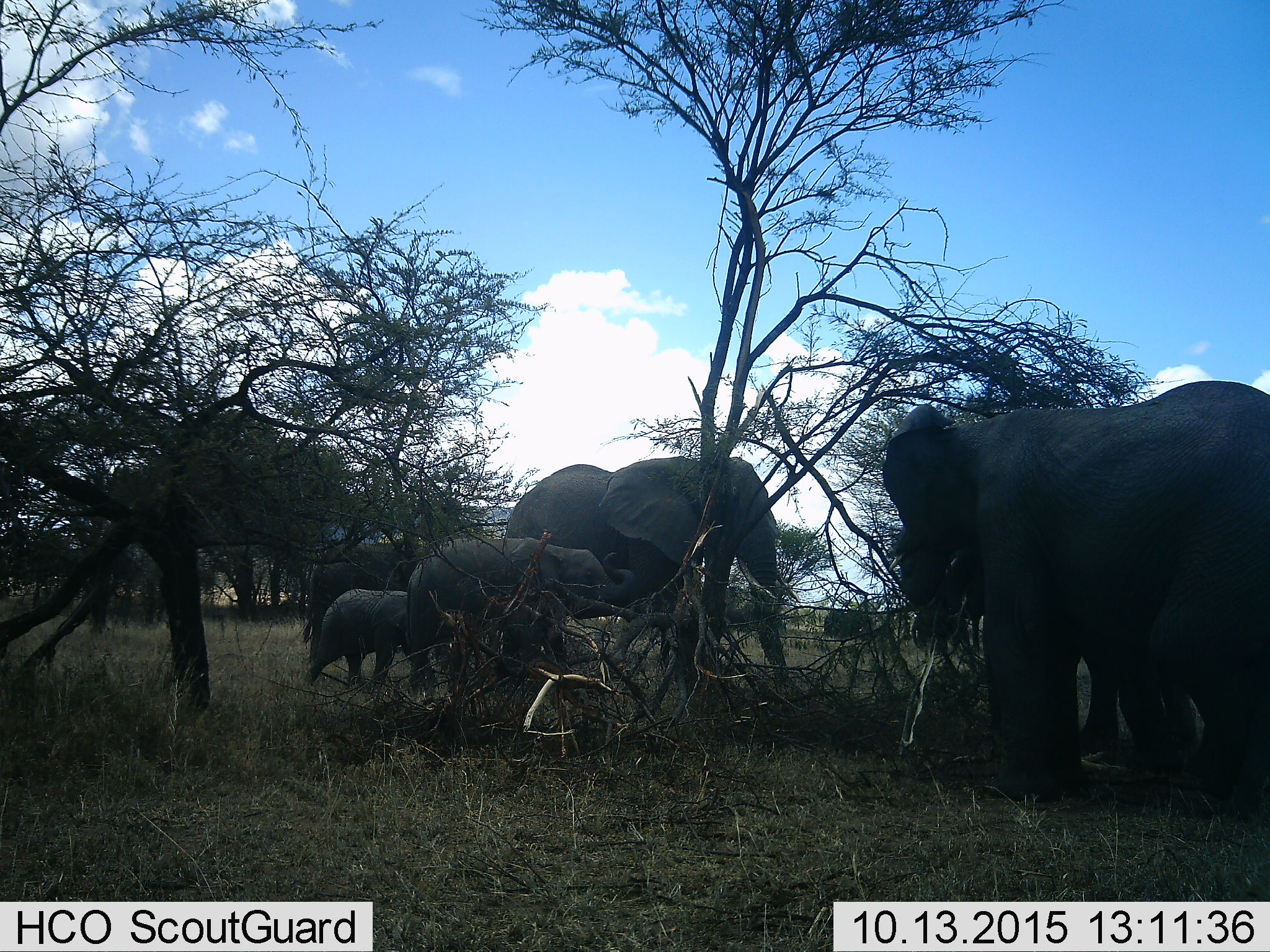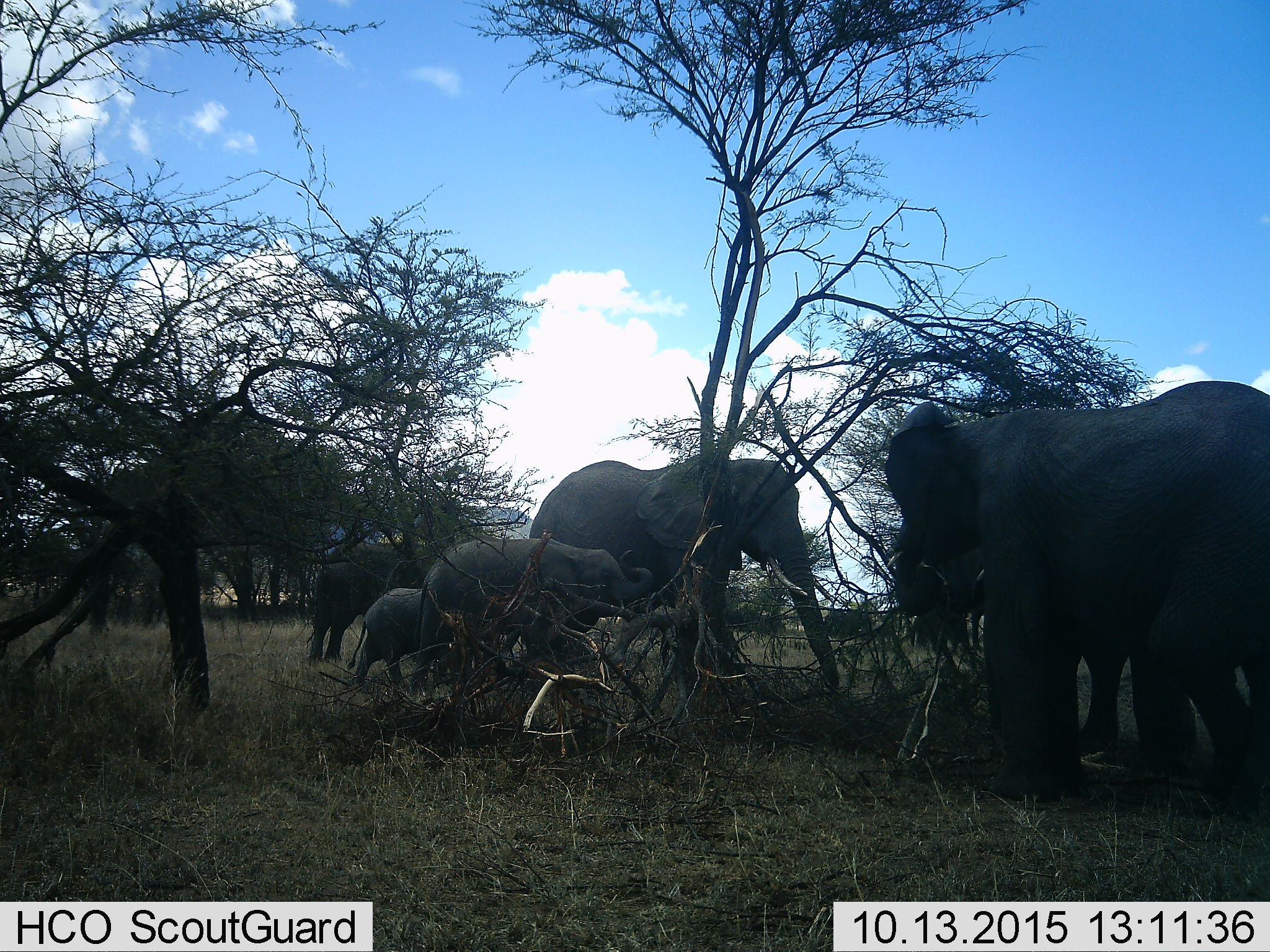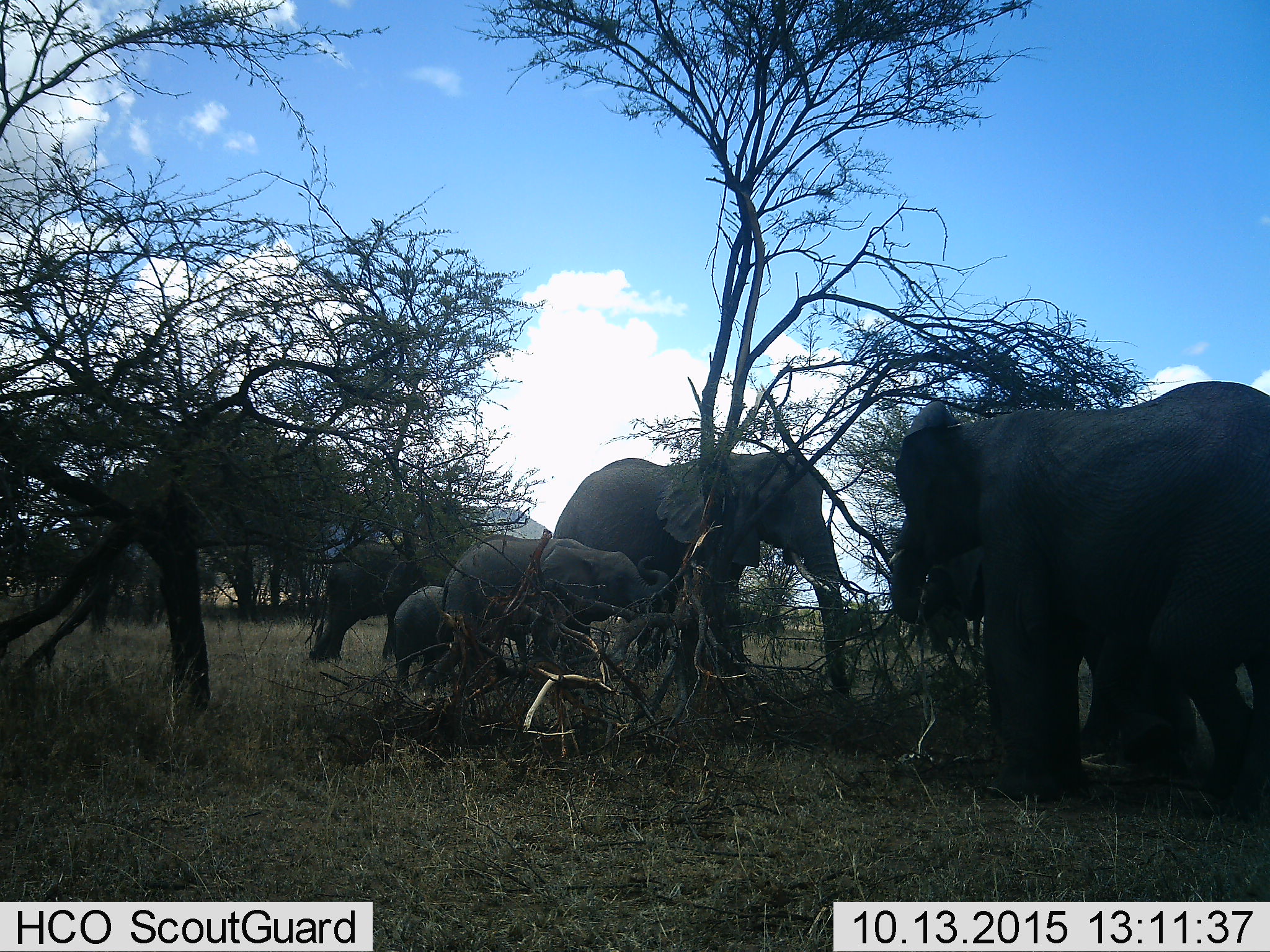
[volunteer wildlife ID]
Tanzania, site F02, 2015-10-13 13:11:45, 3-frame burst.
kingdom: Animalia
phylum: Chordata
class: Mammalia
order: Proboscidea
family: Elephantidae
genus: Loxodonta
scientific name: Loxodonta africana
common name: african bush elephant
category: elephant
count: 6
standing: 58%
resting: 0%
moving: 74%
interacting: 21%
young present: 95%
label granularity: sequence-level